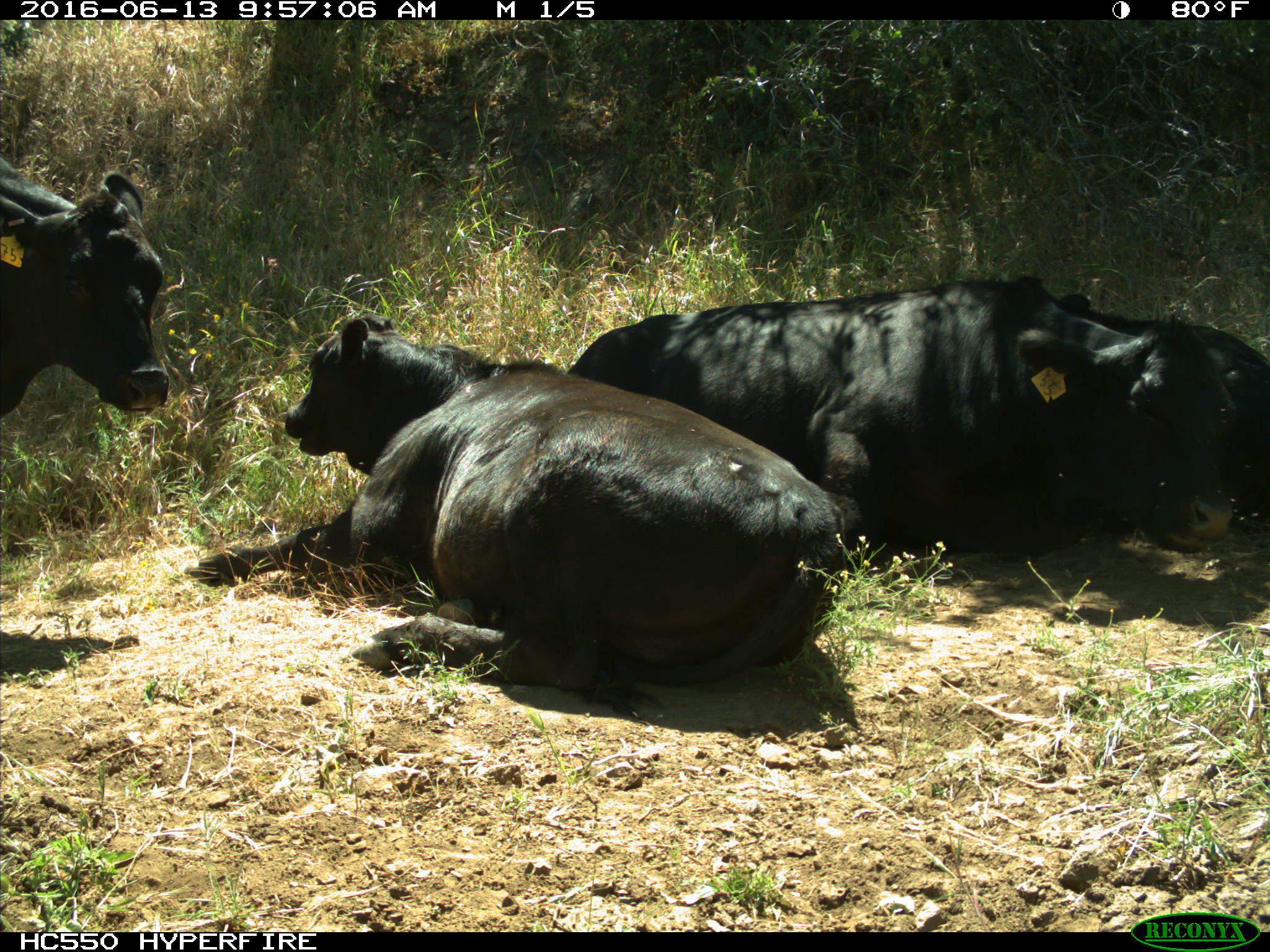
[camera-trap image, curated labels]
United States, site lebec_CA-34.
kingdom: Animalia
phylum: Chordata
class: Mammalia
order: Artiodactyla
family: Bovidae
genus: Bos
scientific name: Bos taurus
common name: domestic cow